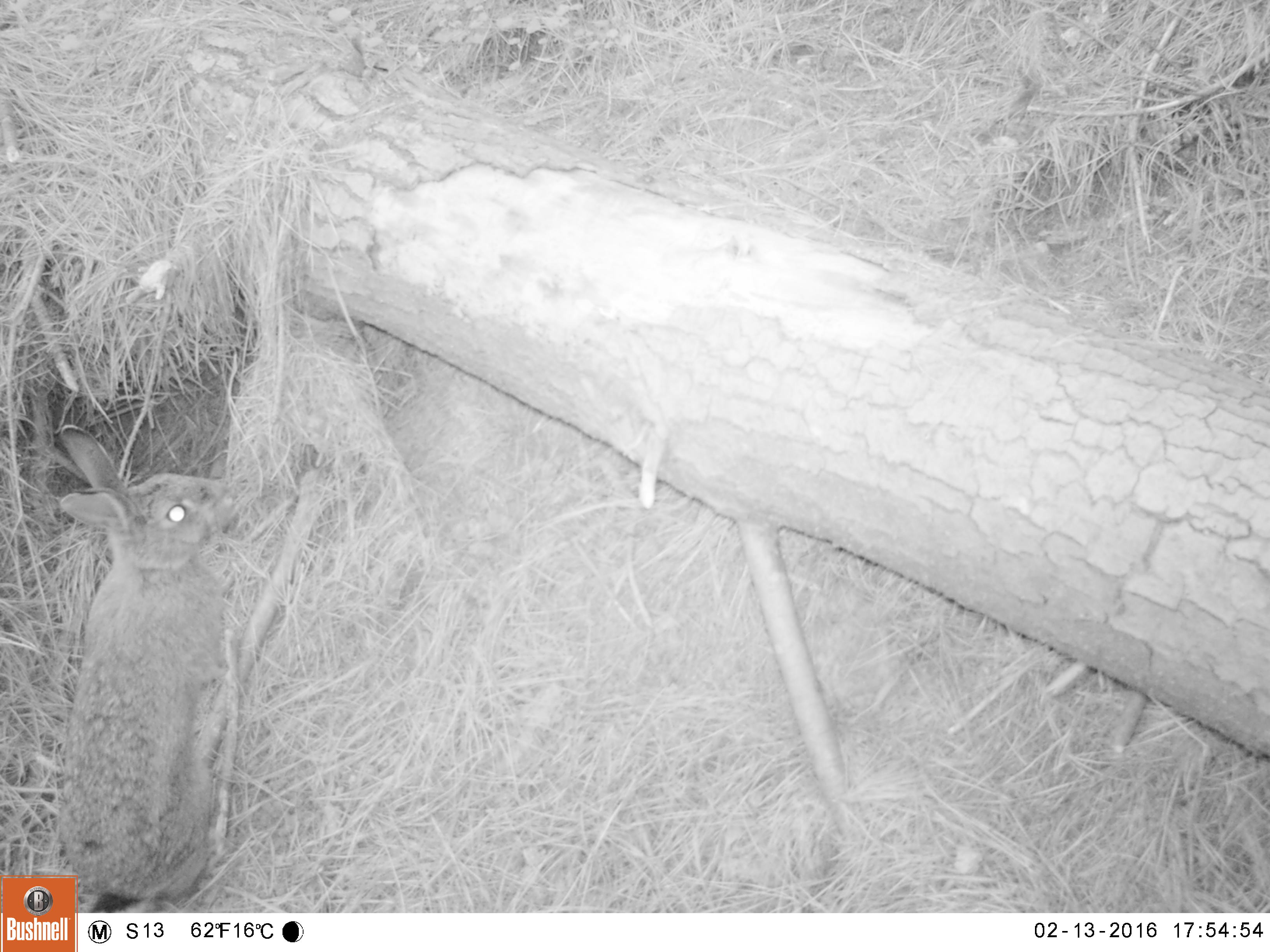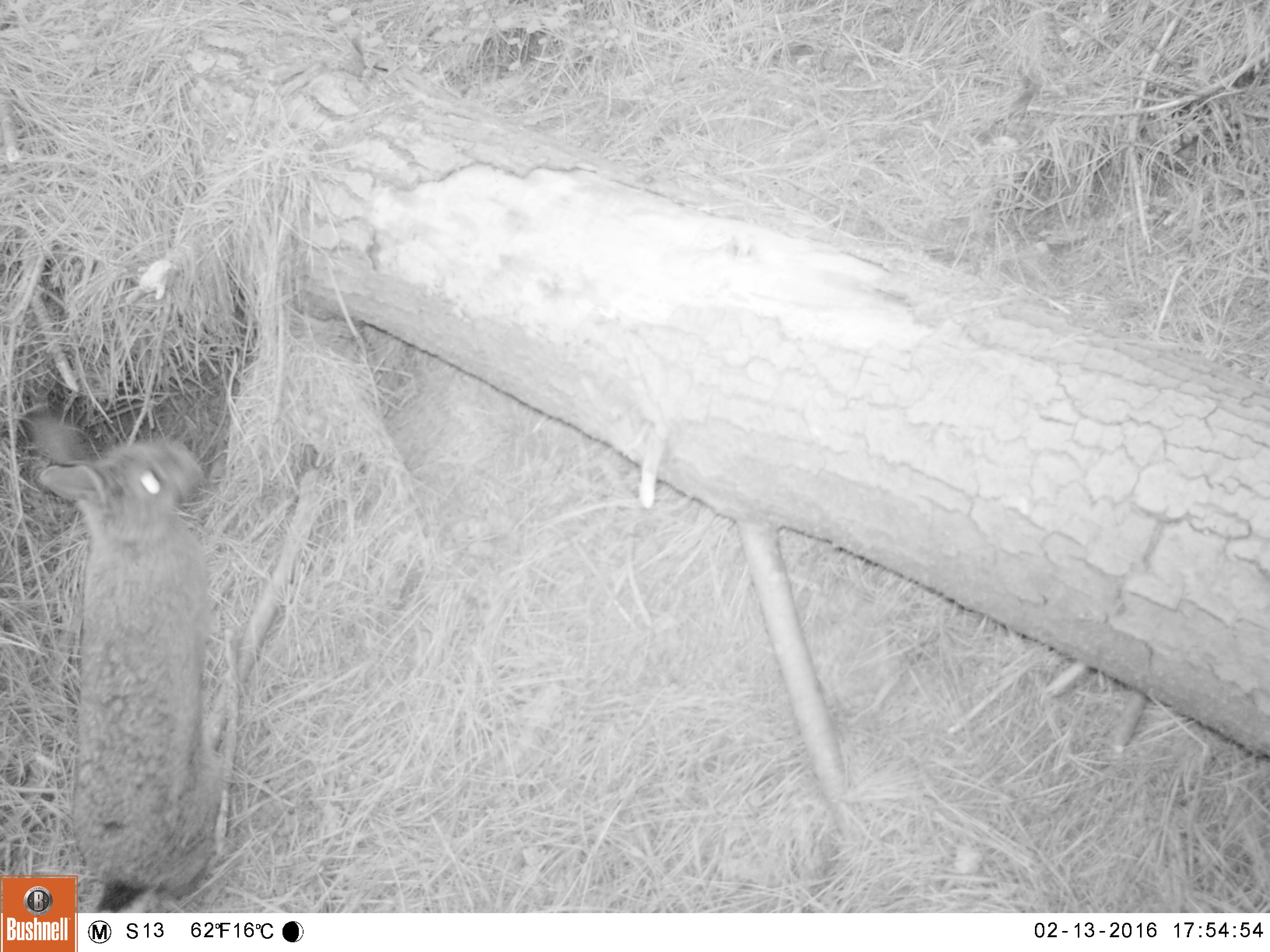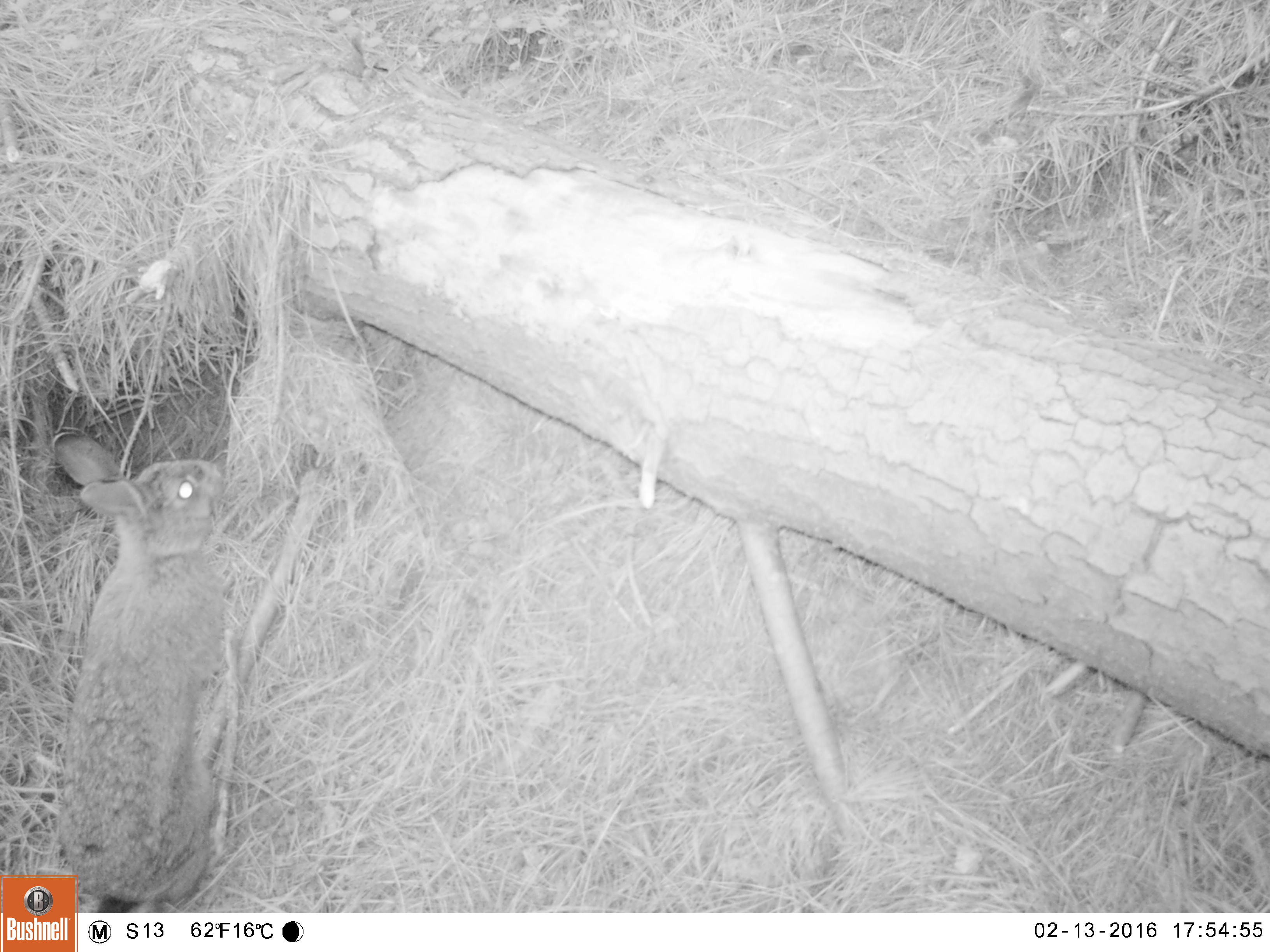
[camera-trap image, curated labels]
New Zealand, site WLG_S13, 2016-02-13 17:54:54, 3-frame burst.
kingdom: Animalia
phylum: Chordata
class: Mammalia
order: Lagomorpha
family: Leporidae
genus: Oryctolagus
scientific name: Oryctolagus cuniculus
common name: european rabbit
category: rabbit